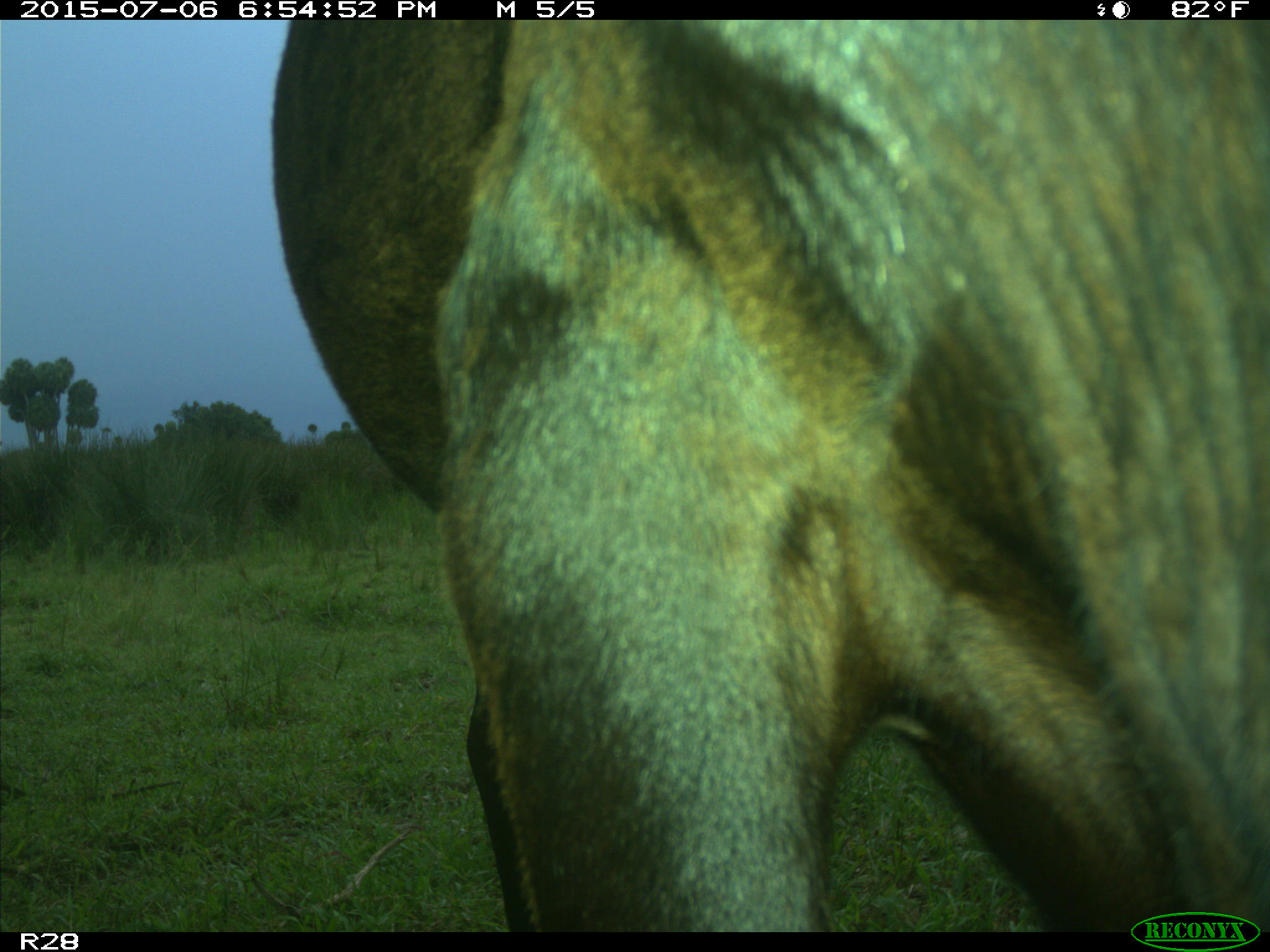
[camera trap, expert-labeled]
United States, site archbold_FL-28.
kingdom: Animalia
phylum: Chordata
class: Mammalia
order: Artiodactyla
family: Bovidae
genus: Bos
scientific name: Bos taurus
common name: domestic cow